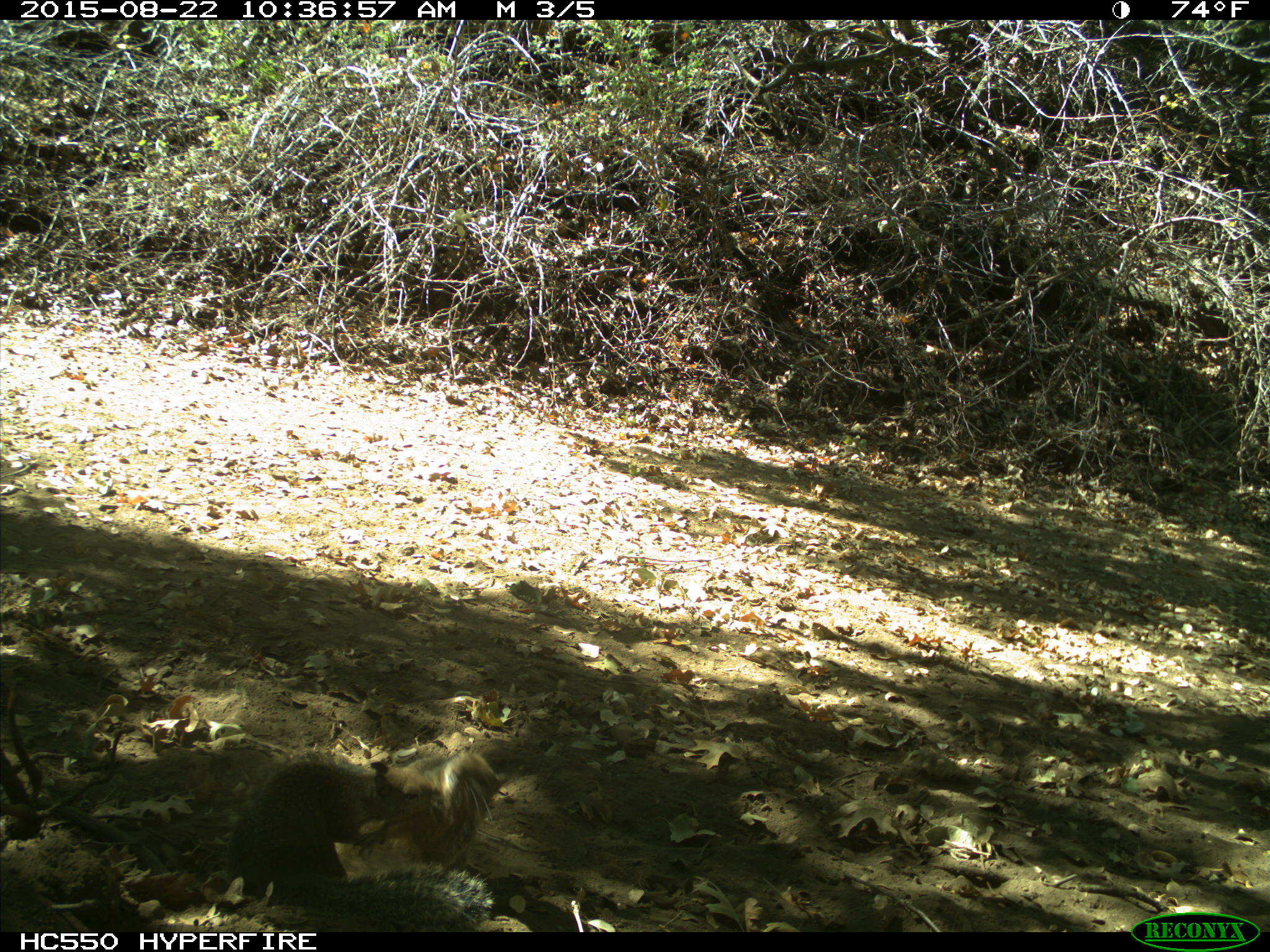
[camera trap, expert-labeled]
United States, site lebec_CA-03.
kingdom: Animalia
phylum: Chordata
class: Mammalia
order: Rodentia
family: Sciuridae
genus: Otospermophilus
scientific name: Otospermophilus beecheyi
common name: california ground squirrel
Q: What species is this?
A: Otospermophilus beecheyi (california ground squirrel).